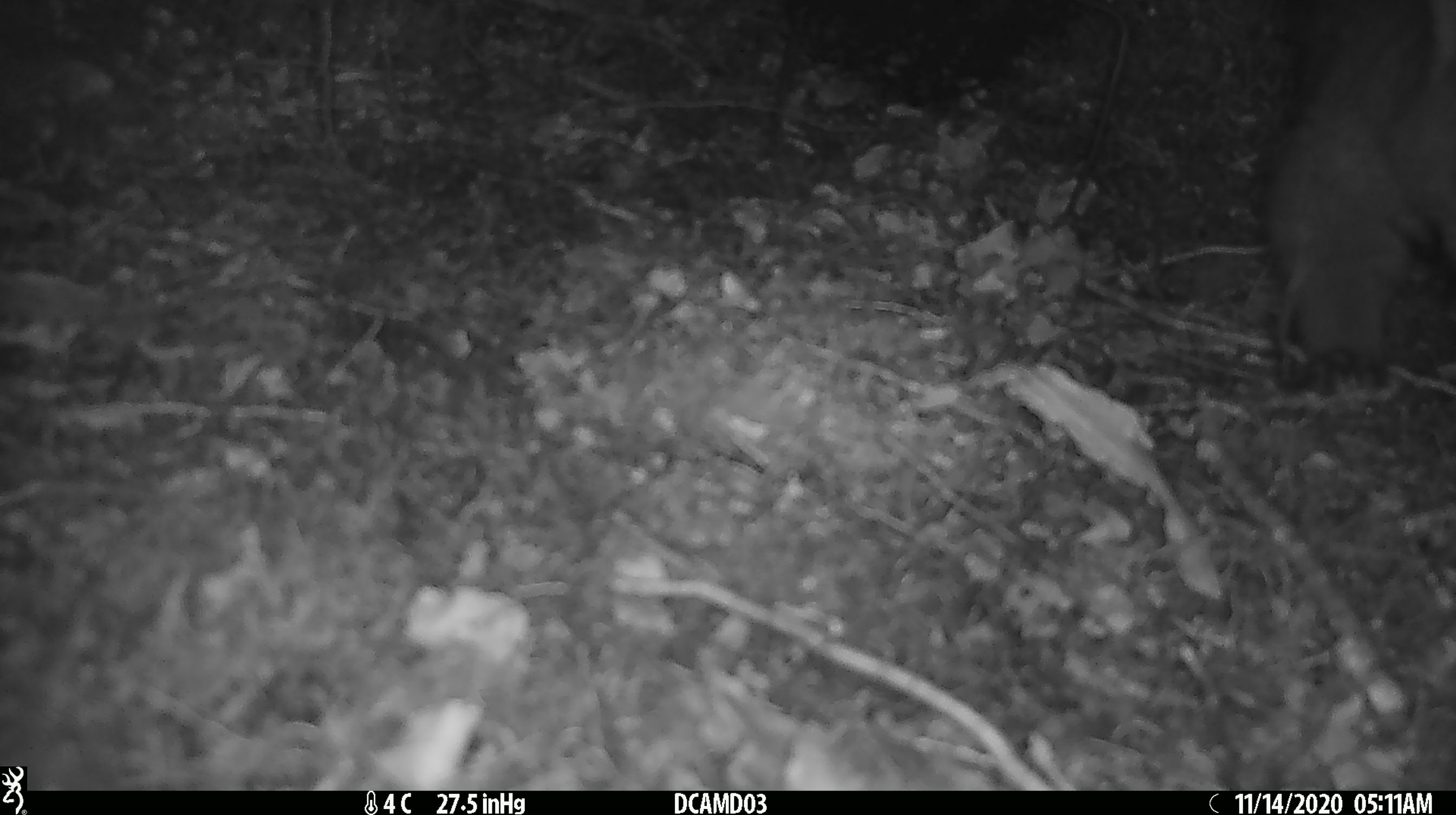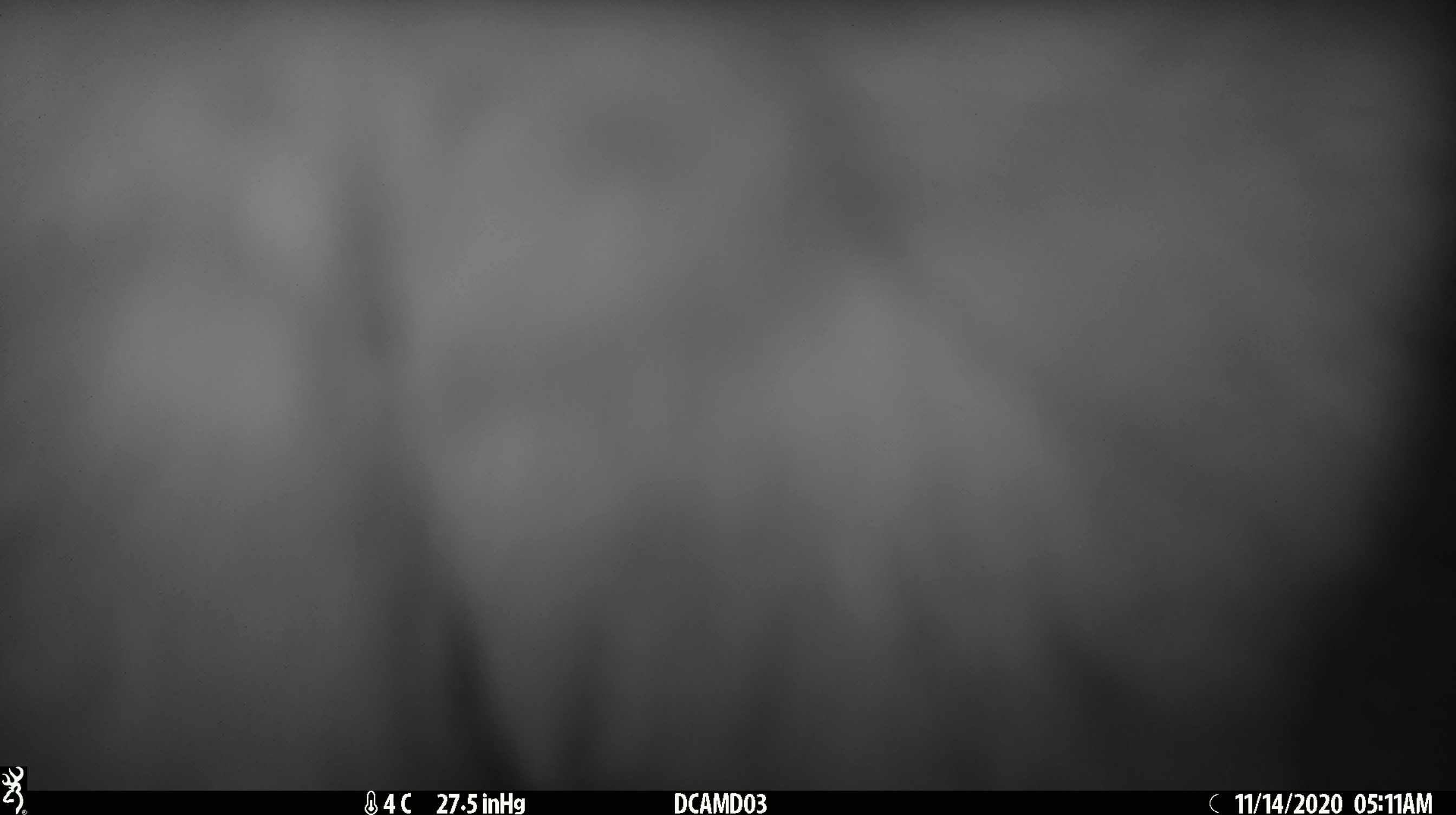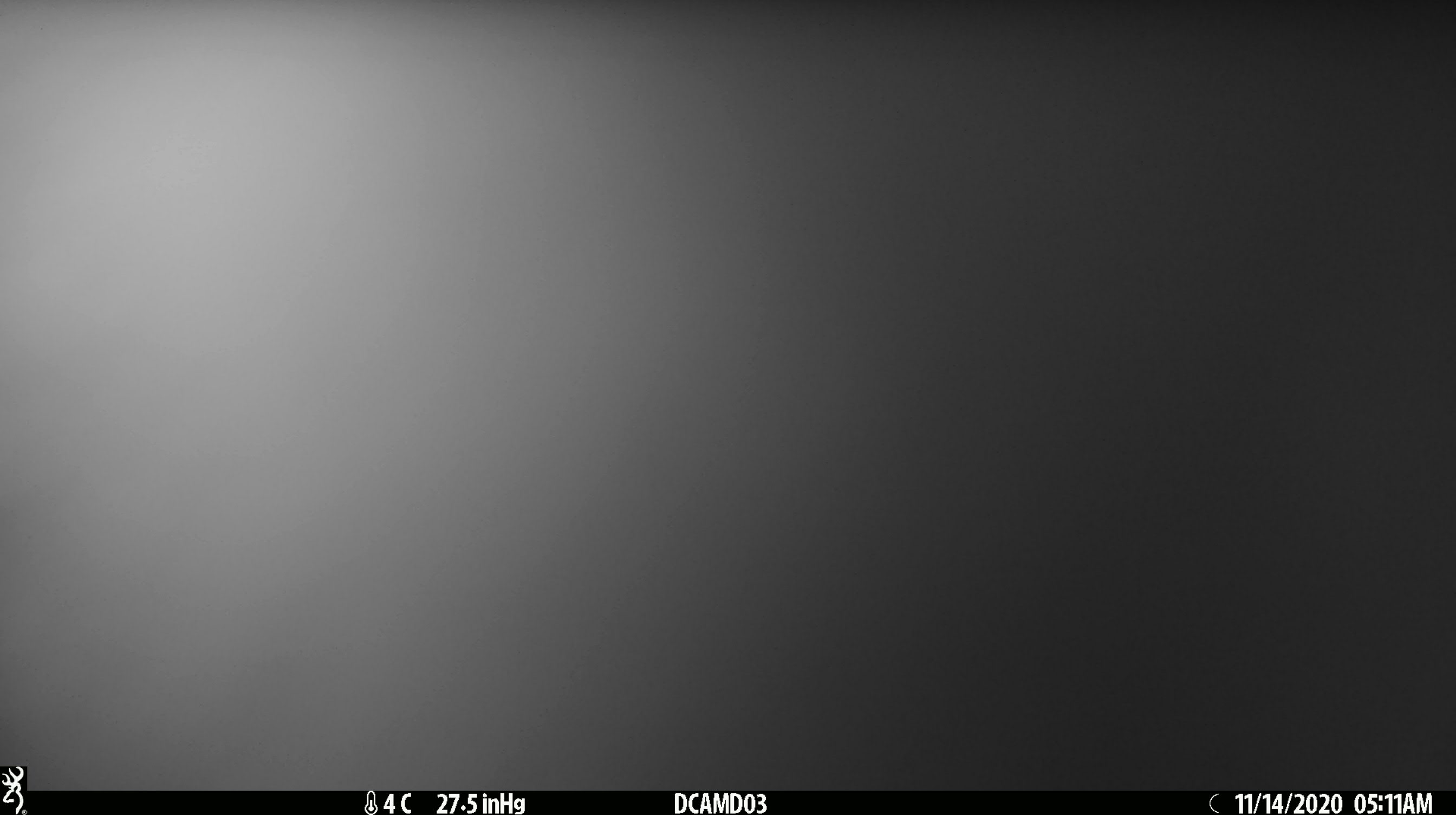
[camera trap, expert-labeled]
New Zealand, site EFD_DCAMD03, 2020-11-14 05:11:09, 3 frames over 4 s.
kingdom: Animalia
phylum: Chordata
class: Mammalia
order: Diprotodontia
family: Phalangeridae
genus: Trichosurus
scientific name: Trichosurus vulpecula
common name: common brushtail possum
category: possum